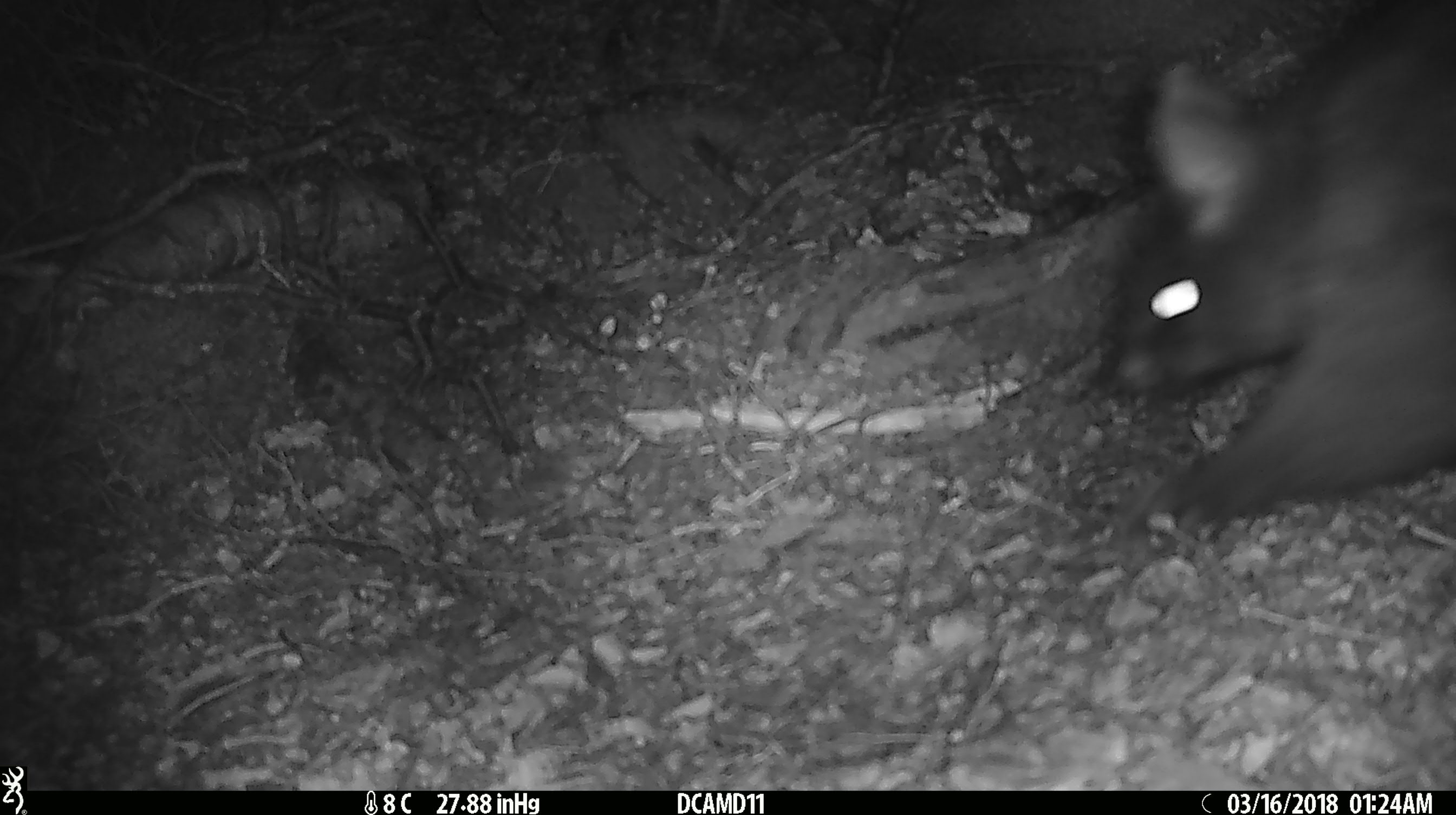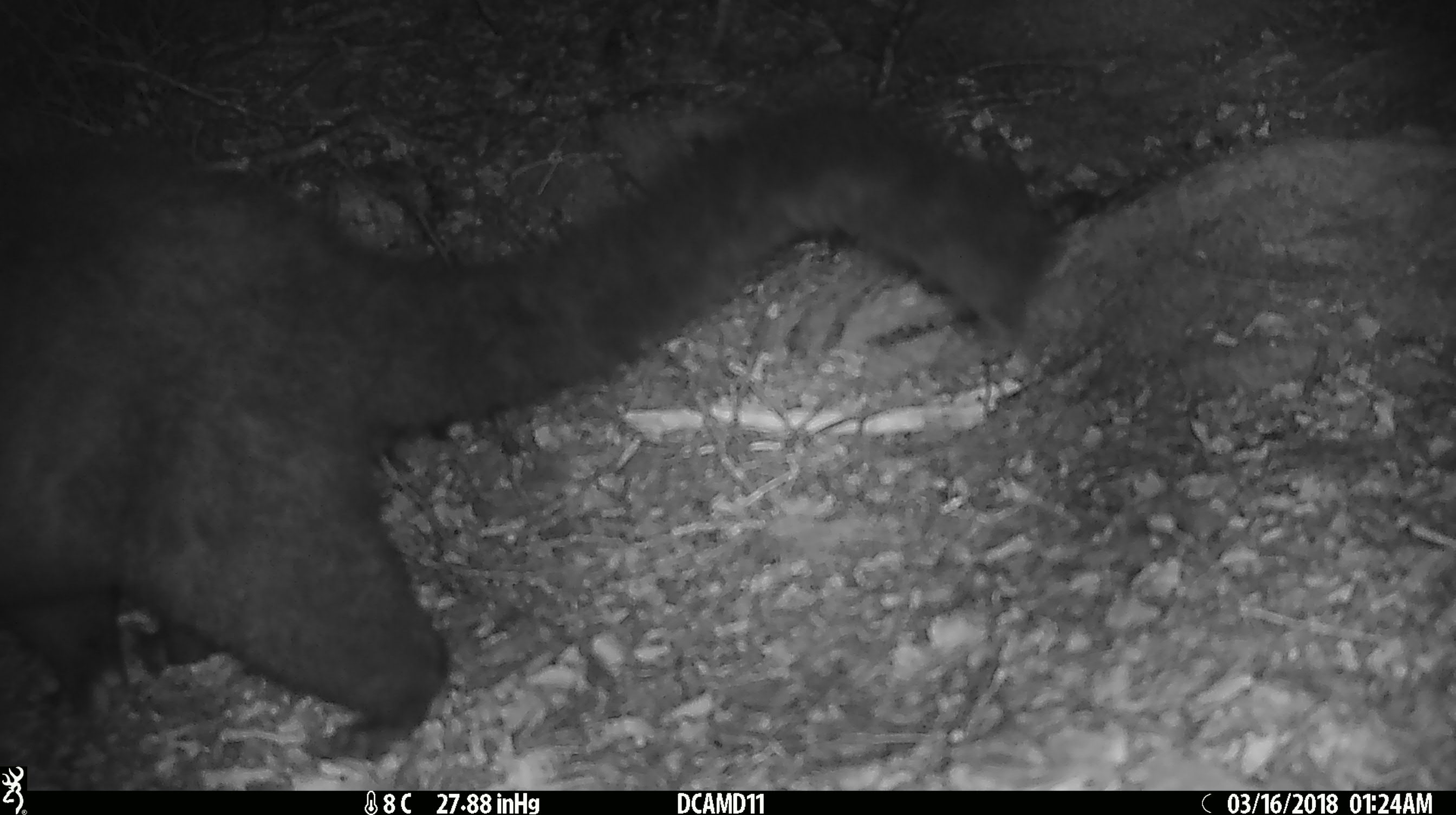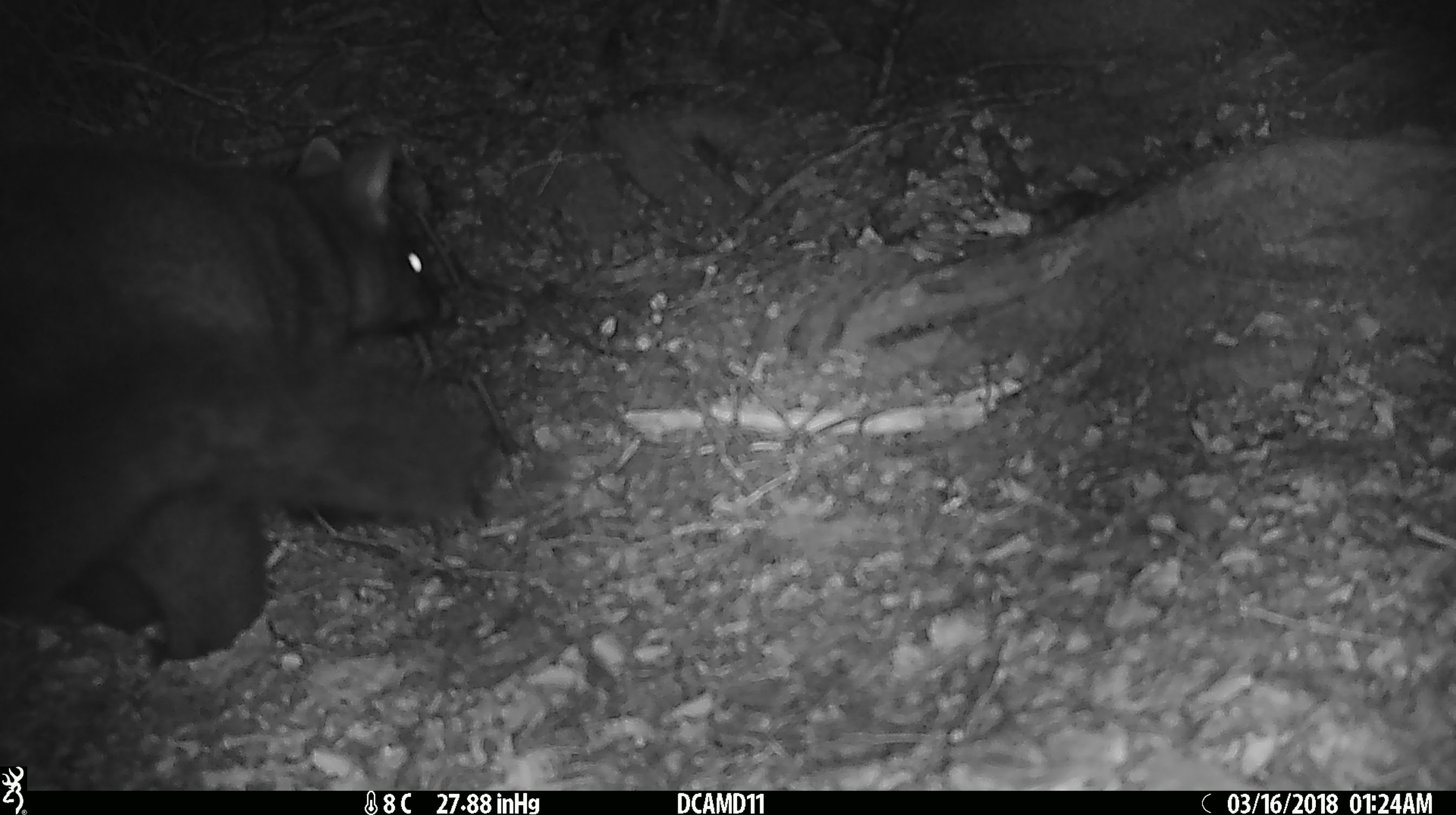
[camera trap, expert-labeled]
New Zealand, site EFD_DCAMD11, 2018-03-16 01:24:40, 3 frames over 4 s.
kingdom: Animalia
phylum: Chordata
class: Mammalia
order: Diprotodontia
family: Phalangeridae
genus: Trichosurus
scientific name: Trichosurus vulpecula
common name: common brushtail possum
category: possum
Possum (common brushtail possum) (Trichosurus vulpecula).